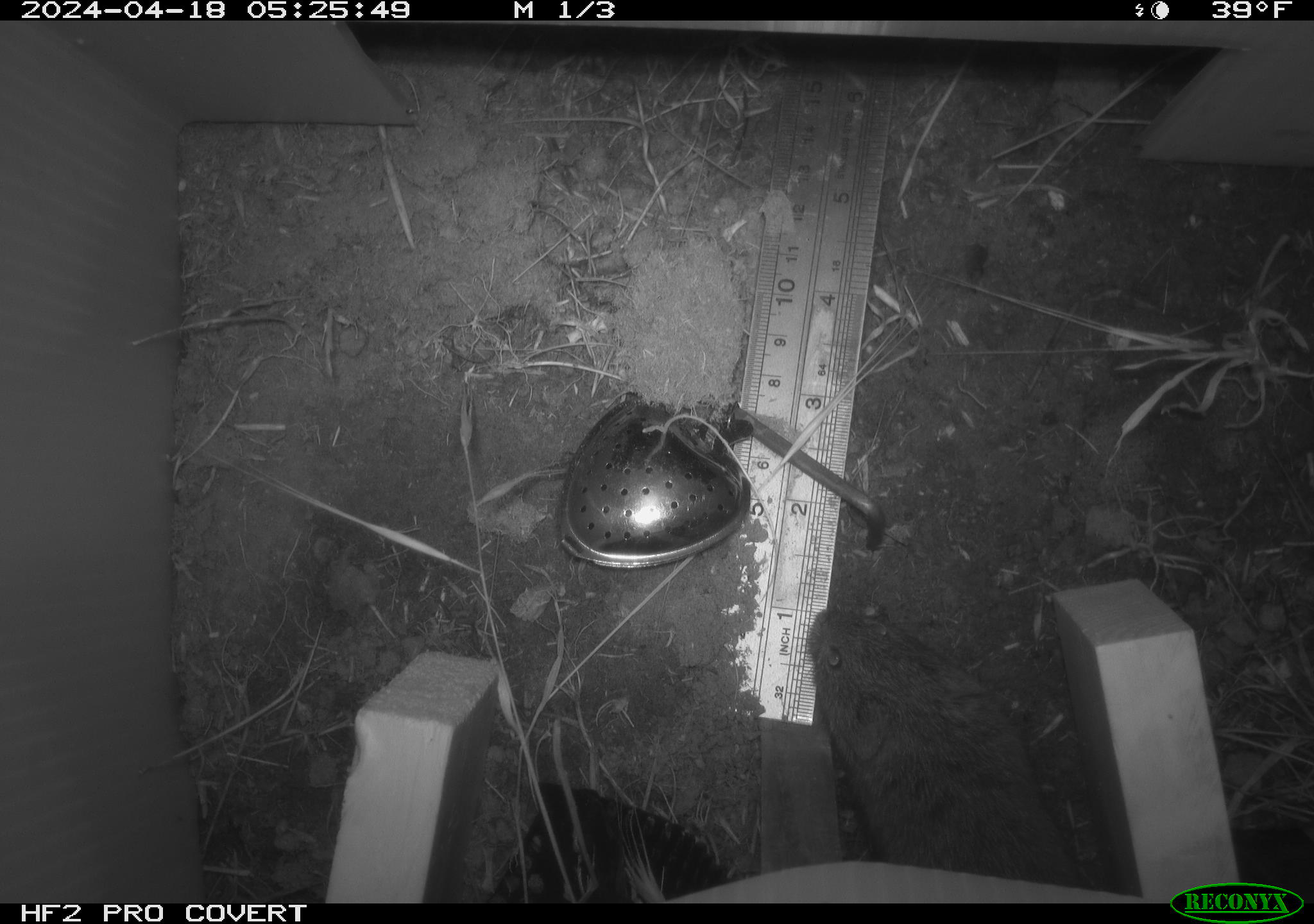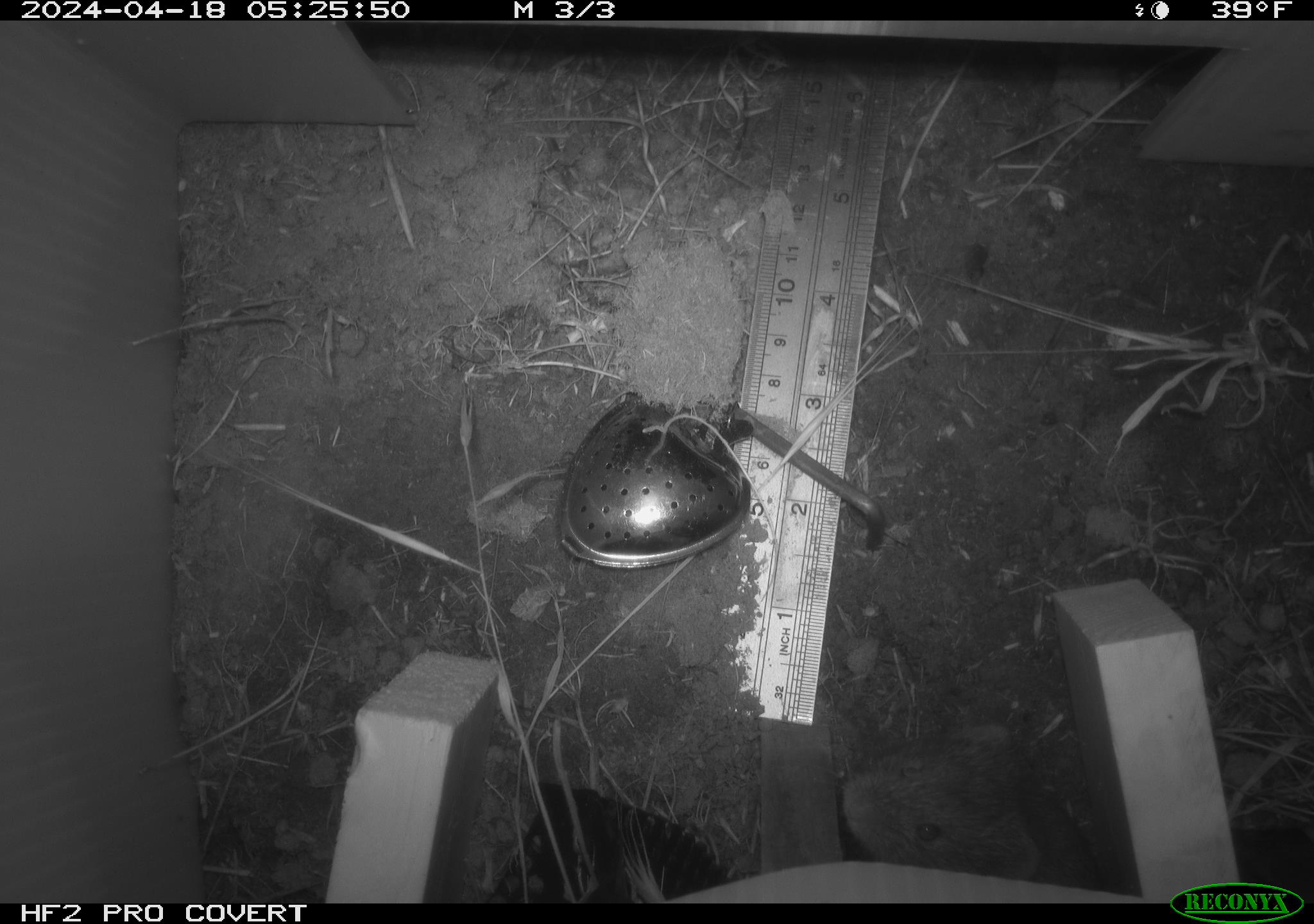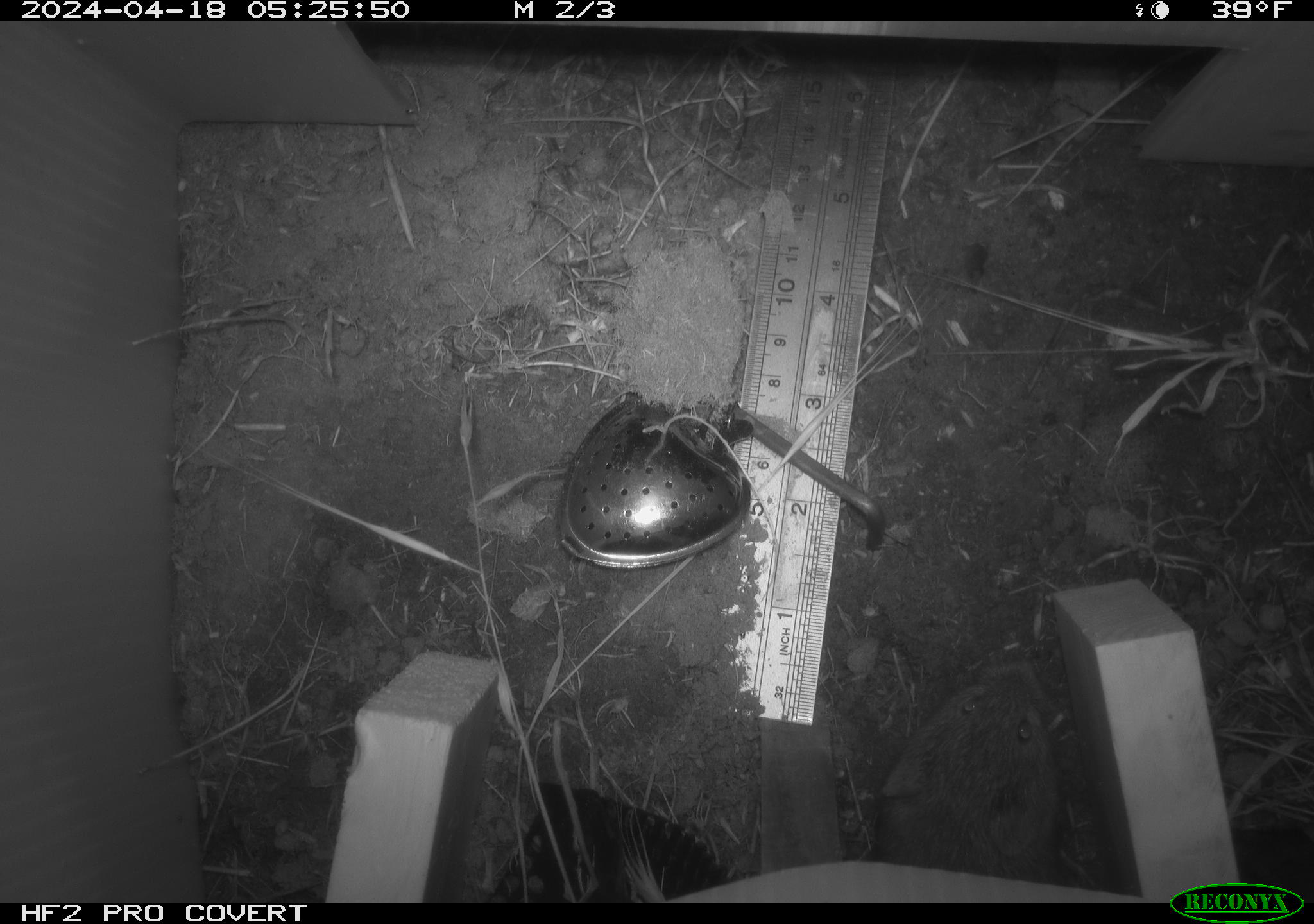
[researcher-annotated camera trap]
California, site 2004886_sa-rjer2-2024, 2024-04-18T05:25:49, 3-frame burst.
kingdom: Animalia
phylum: Chordata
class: Mammalia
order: Rodentia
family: Cricetidae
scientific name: Arvicolinae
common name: voles, lemmings, and muskrats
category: arvicolinae subfamily